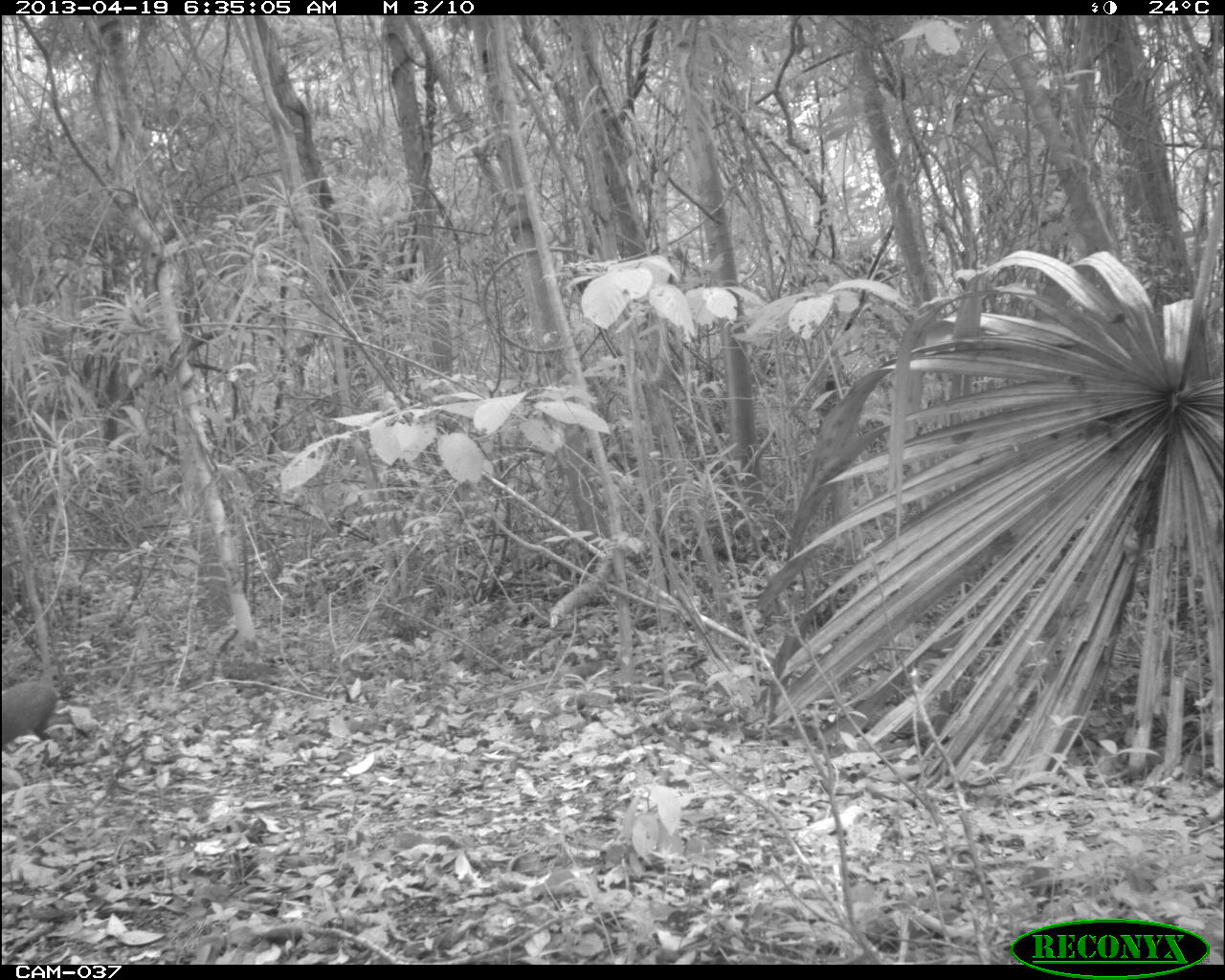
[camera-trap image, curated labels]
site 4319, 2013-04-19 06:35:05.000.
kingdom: Animalia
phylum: Chordata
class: Mammalia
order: Rodentia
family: Dasyproctidae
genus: Dasyprocta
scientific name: Dasyprocta punctata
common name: central american agouti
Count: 1.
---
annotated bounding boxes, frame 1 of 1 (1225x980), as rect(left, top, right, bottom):
dasyprocta punctata: rect(0, 679, 61, 741)